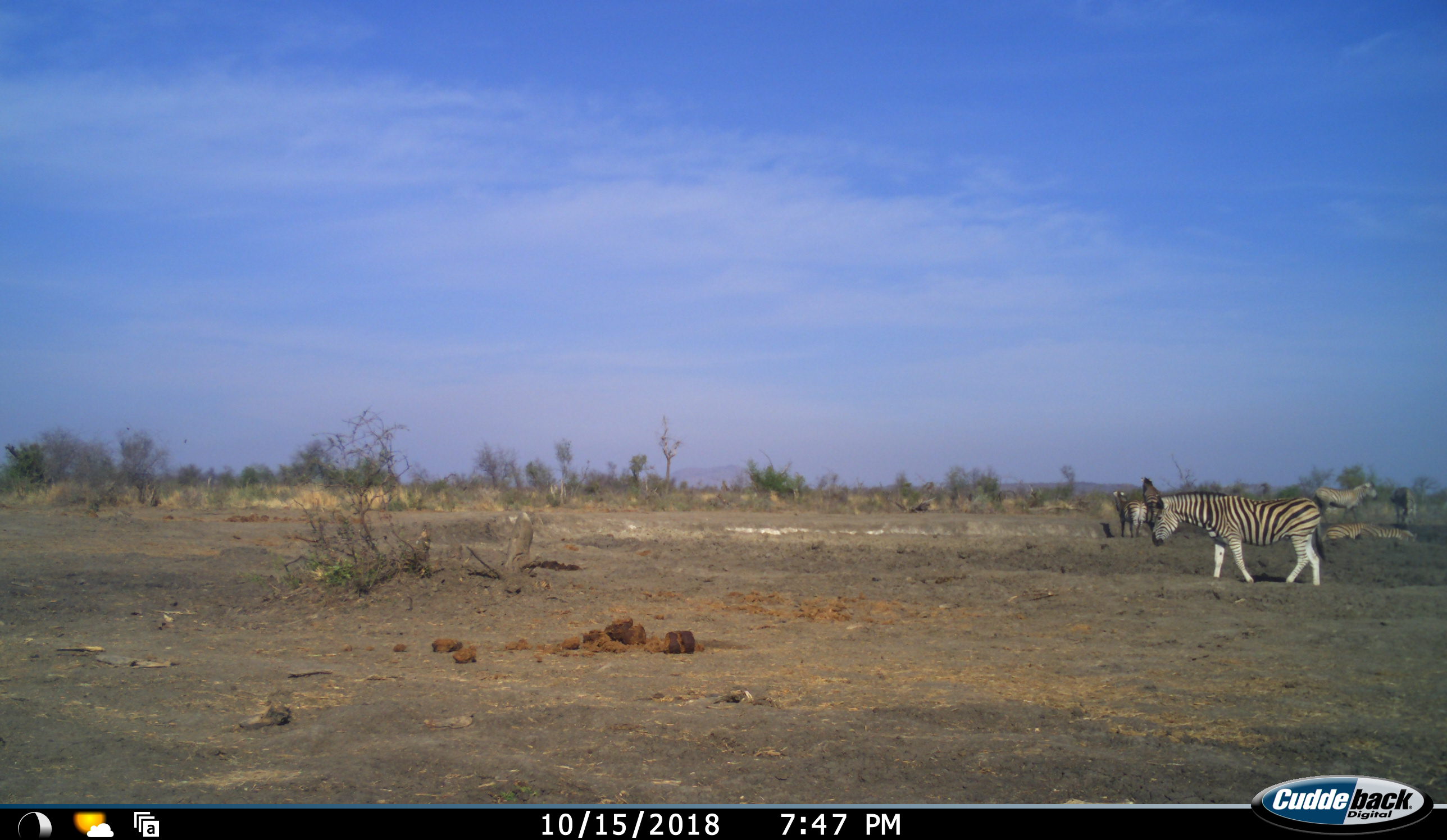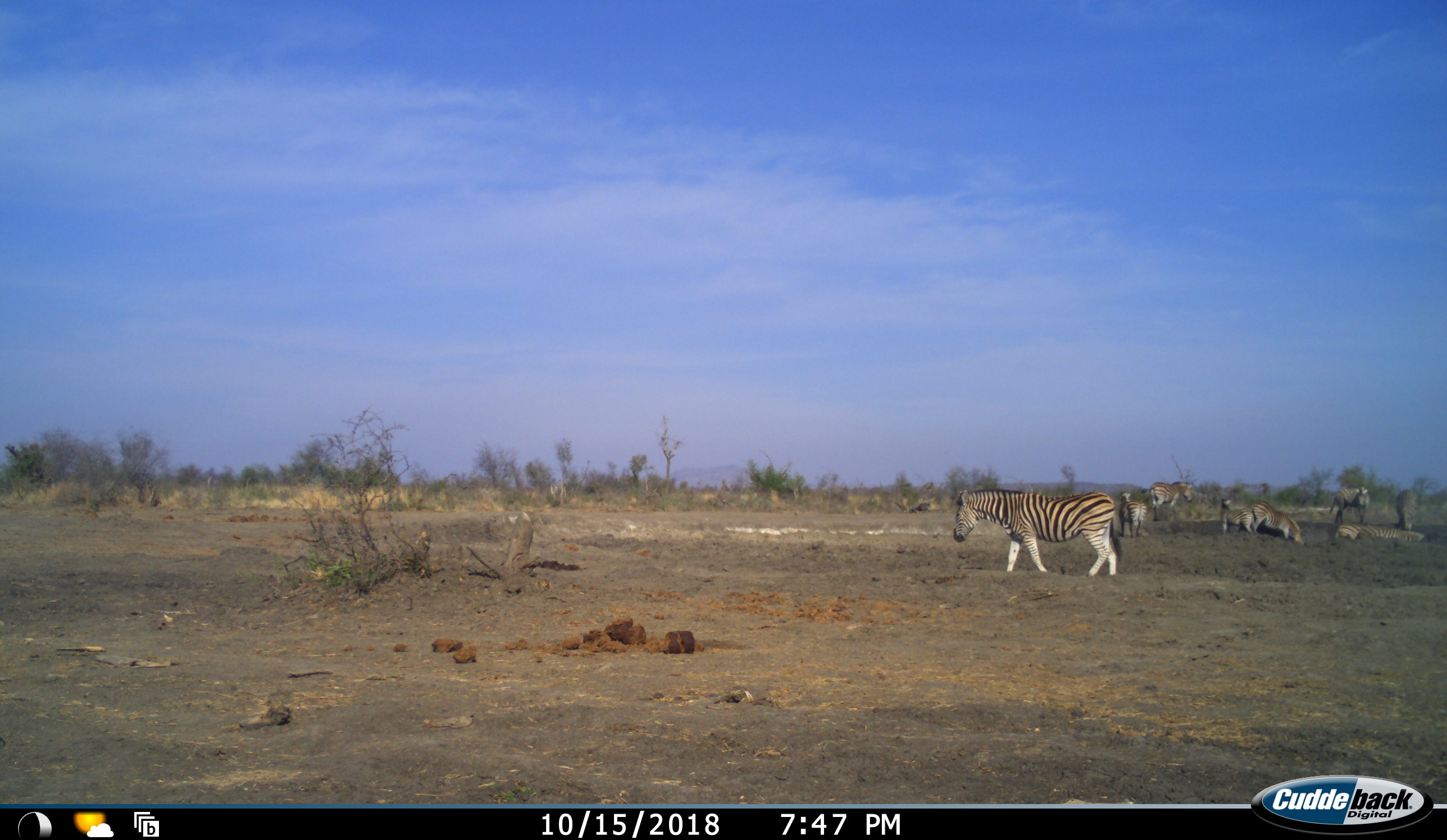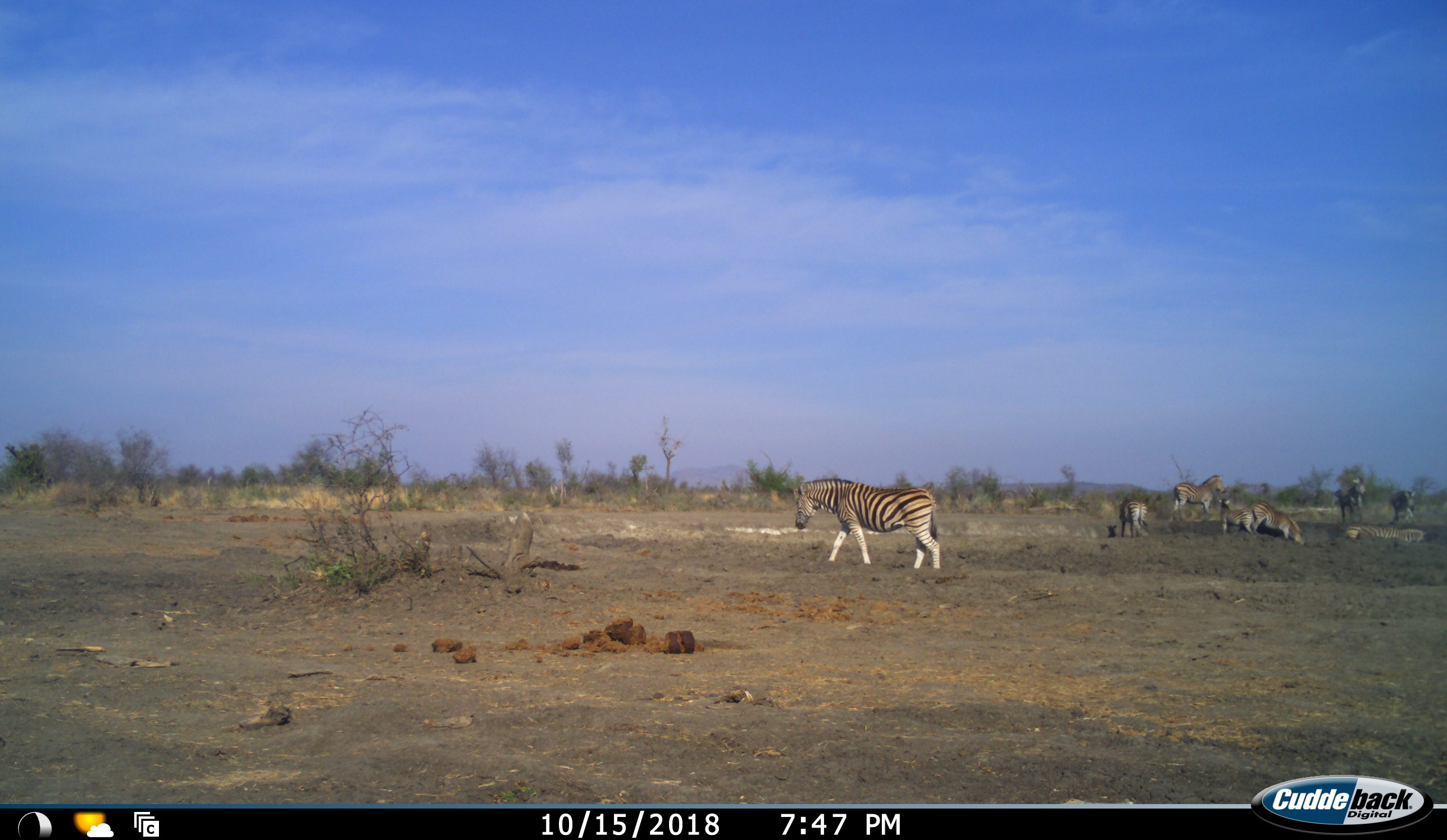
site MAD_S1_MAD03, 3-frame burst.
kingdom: Animalia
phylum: Chordata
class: Mammalia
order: Perissodactyla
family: Equidae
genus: Equus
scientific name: Equus quagga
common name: plains zebra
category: zebraplains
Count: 9.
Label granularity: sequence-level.